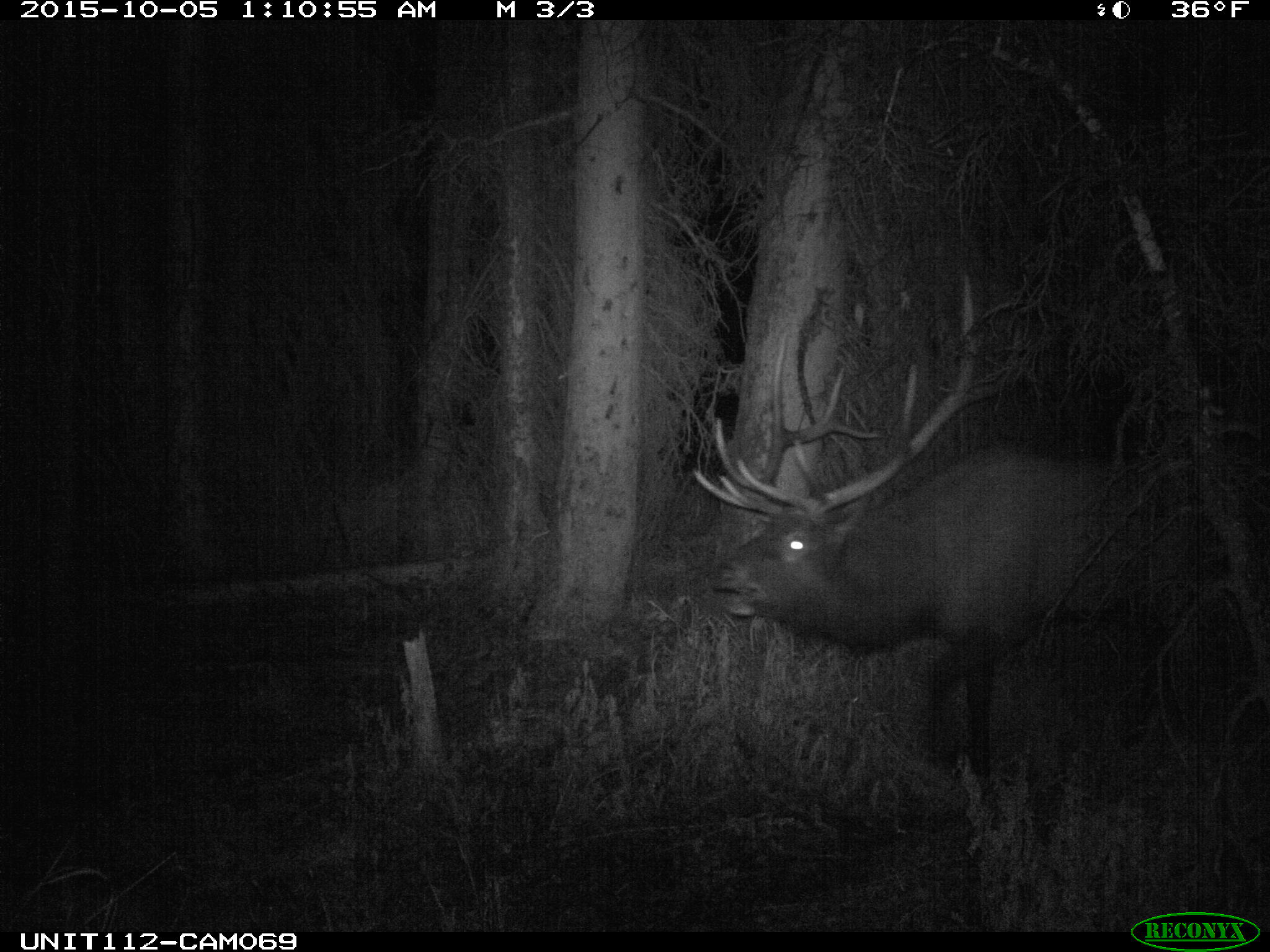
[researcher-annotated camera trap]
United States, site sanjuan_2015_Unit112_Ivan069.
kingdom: Animalia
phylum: Chordata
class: Mammalia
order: Artiodactyla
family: Cervidae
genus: Cervus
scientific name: Cervus elaphus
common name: red deer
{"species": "Cervus elaphus (red deer)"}